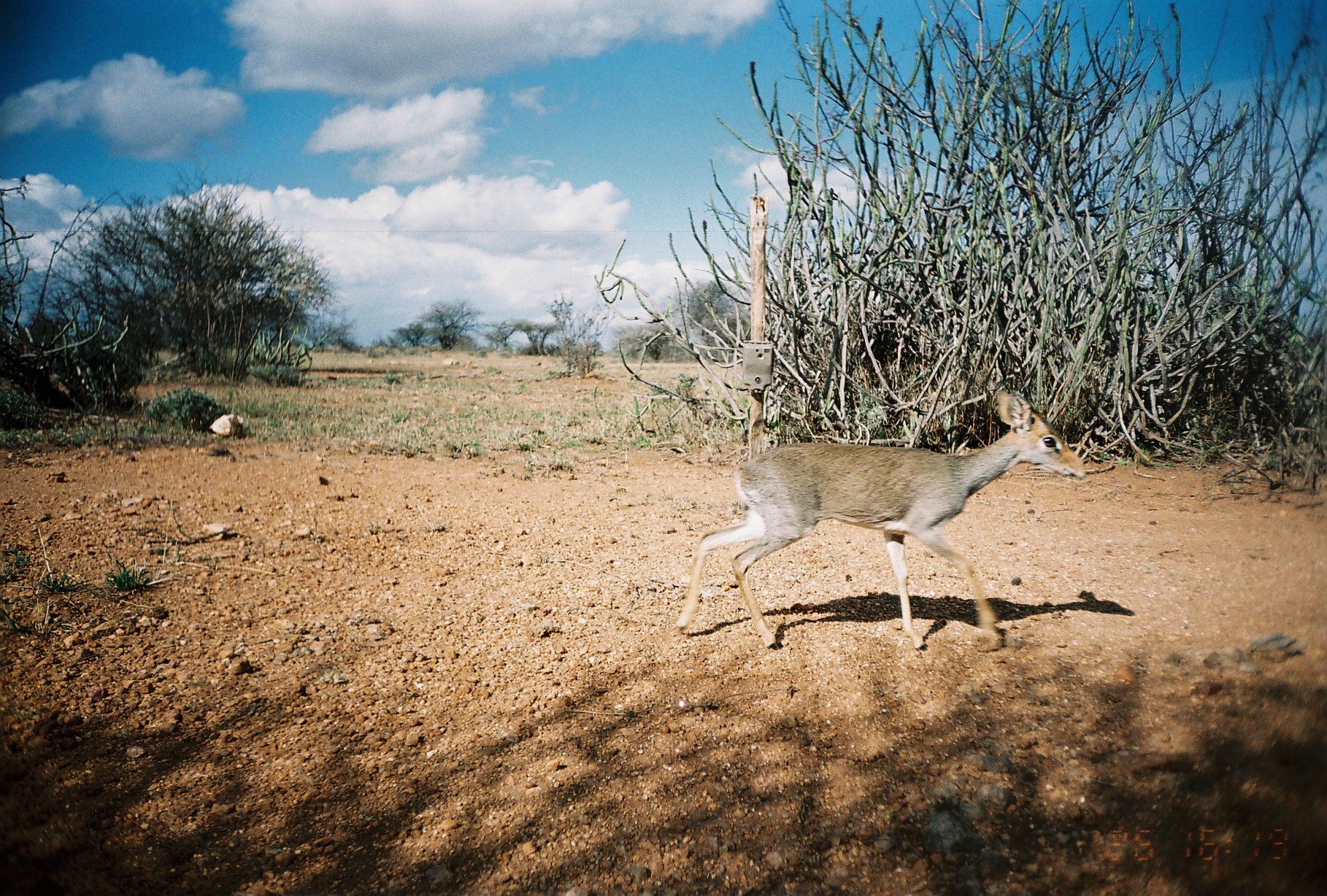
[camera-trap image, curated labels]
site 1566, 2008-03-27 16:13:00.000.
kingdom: Animalia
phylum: Chordata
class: Mammalia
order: Artiodactyla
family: Bovidae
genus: Madoqua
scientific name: Madoqua guentheri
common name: günther's dik-dik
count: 1